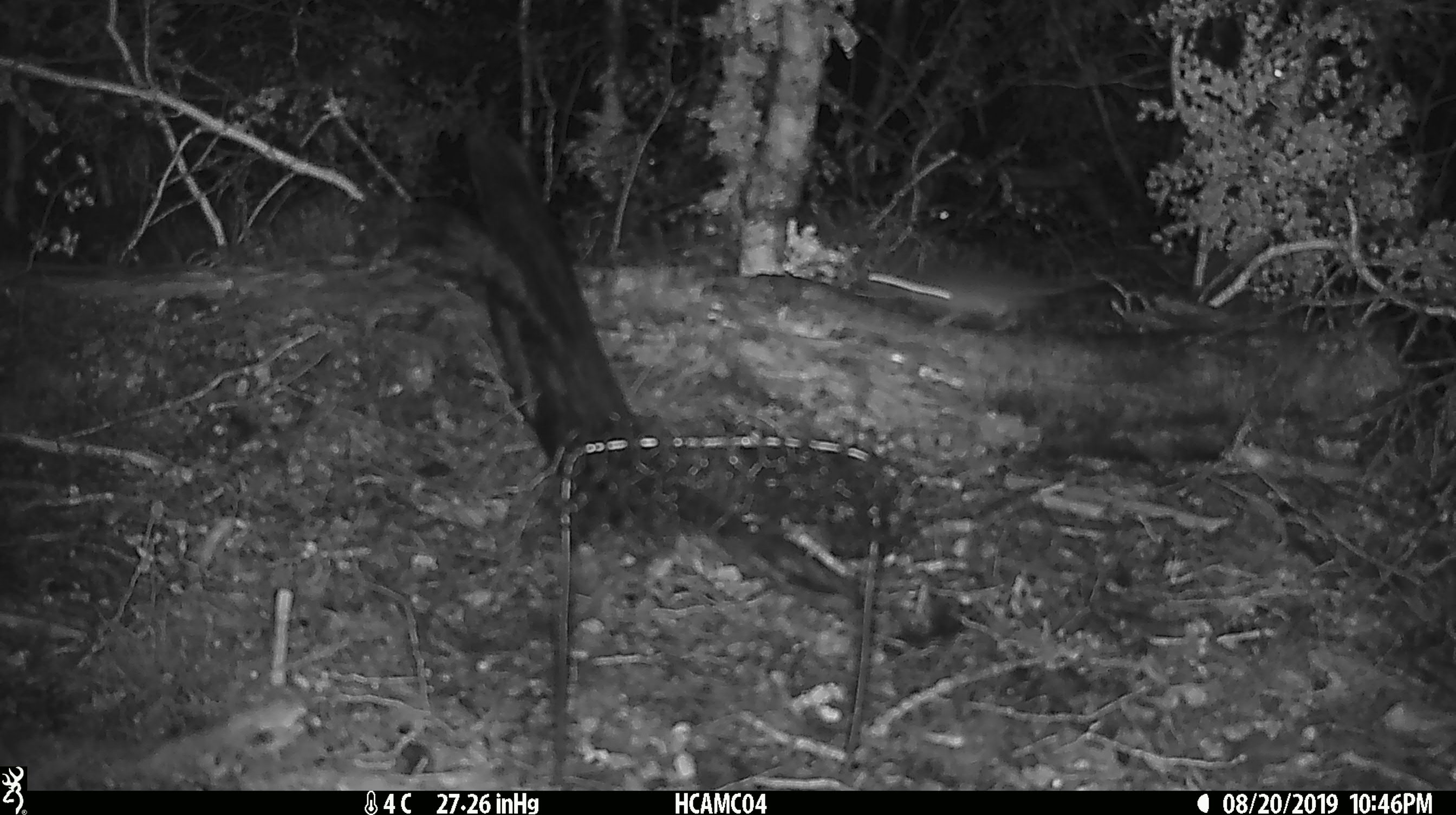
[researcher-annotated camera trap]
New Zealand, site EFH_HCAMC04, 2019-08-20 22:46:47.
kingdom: Animalia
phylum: Chordata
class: Mammalia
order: Rodentia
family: Muridae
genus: Mus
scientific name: Mus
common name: mouse